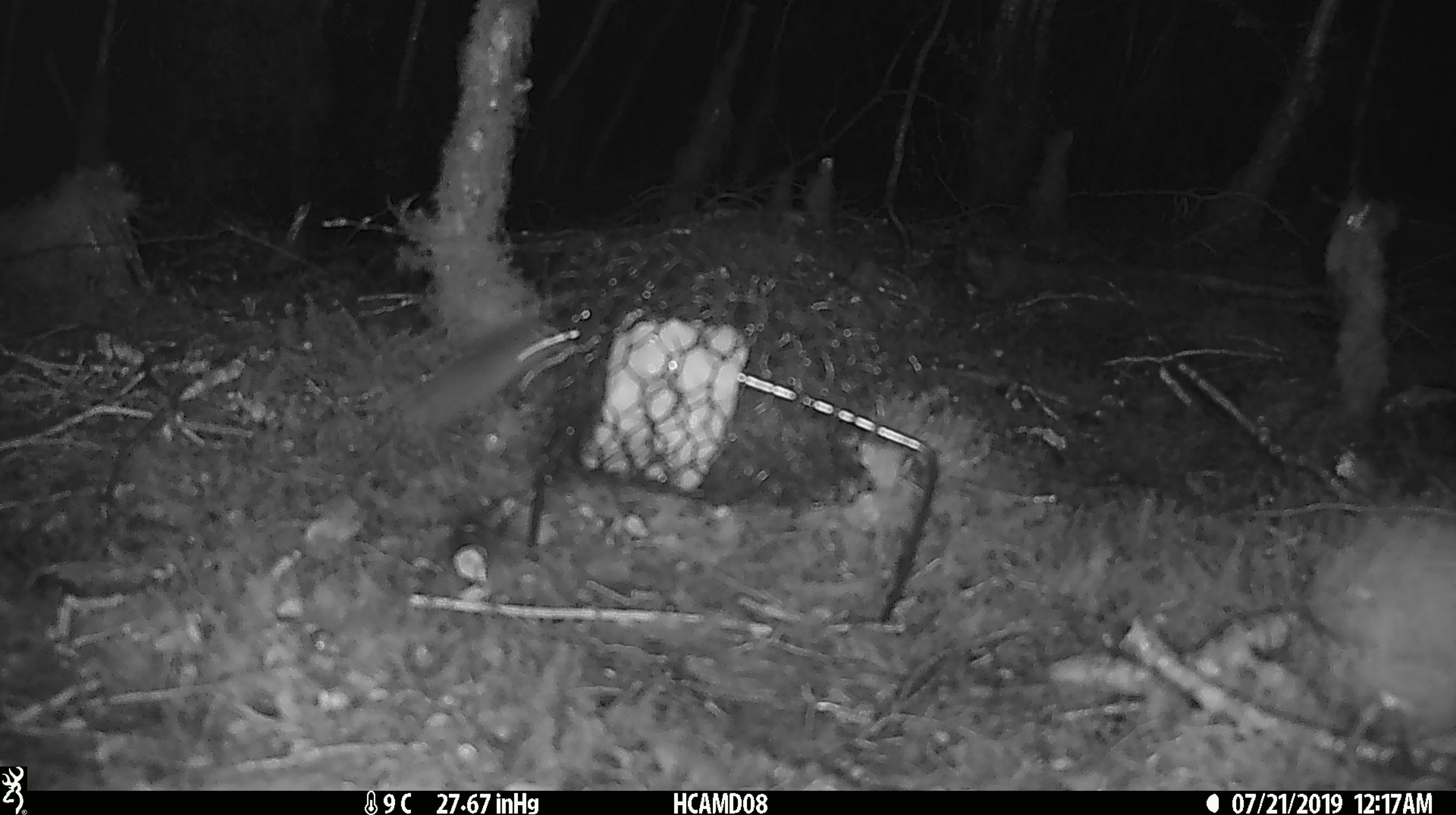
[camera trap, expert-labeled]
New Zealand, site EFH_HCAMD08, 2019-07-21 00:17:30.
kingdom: Animalia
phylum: Chordata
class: Mammalia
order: Rodentia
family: Muridae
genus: Mus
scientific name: Mus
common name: mouse